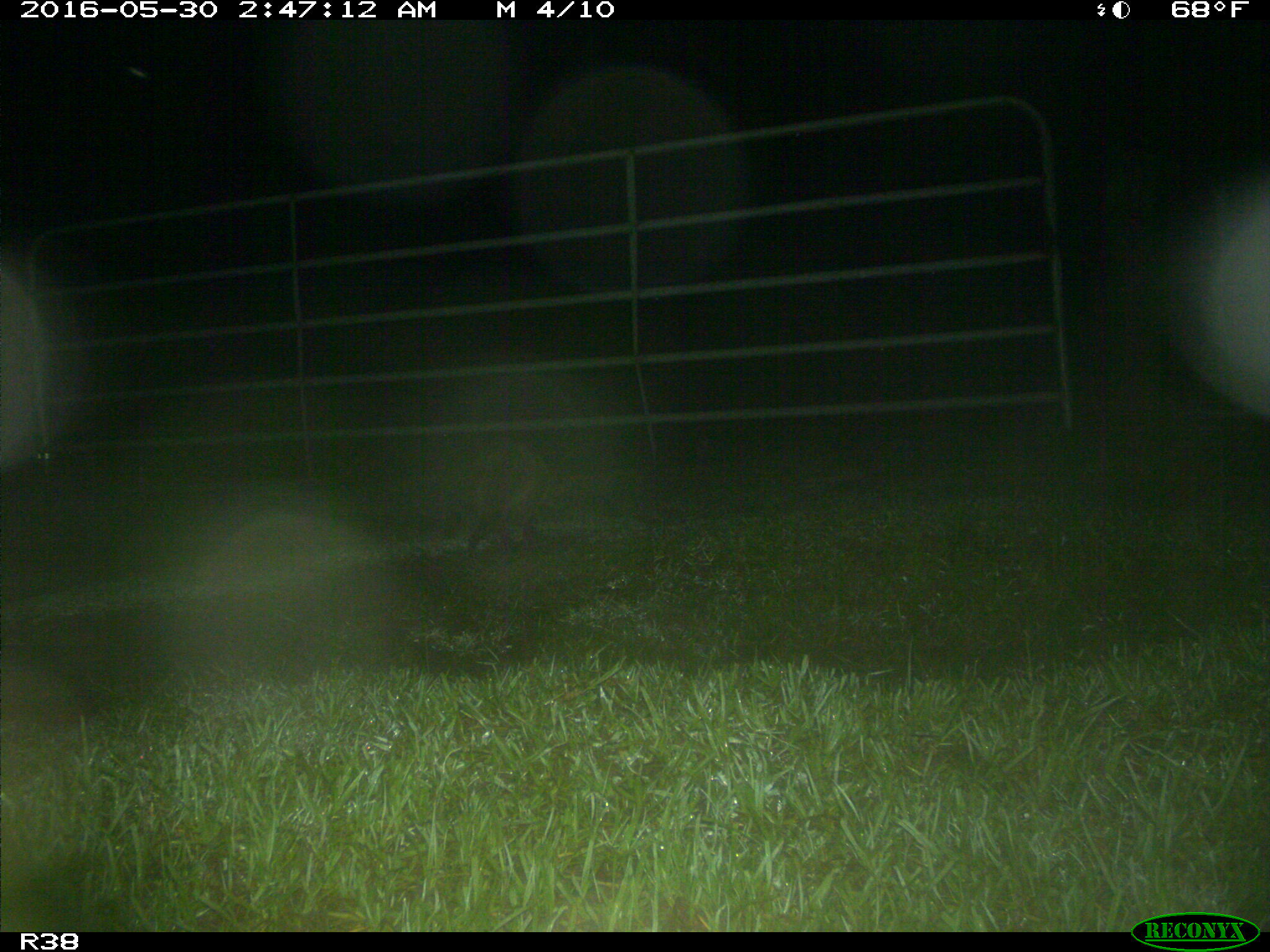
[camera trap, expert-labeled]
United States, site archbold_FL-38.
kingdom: Animalia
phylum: Chordata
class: Mammalia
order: Carnivora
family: Procyonidae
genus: Procyon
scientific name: Procyon lotor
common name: common raccoon